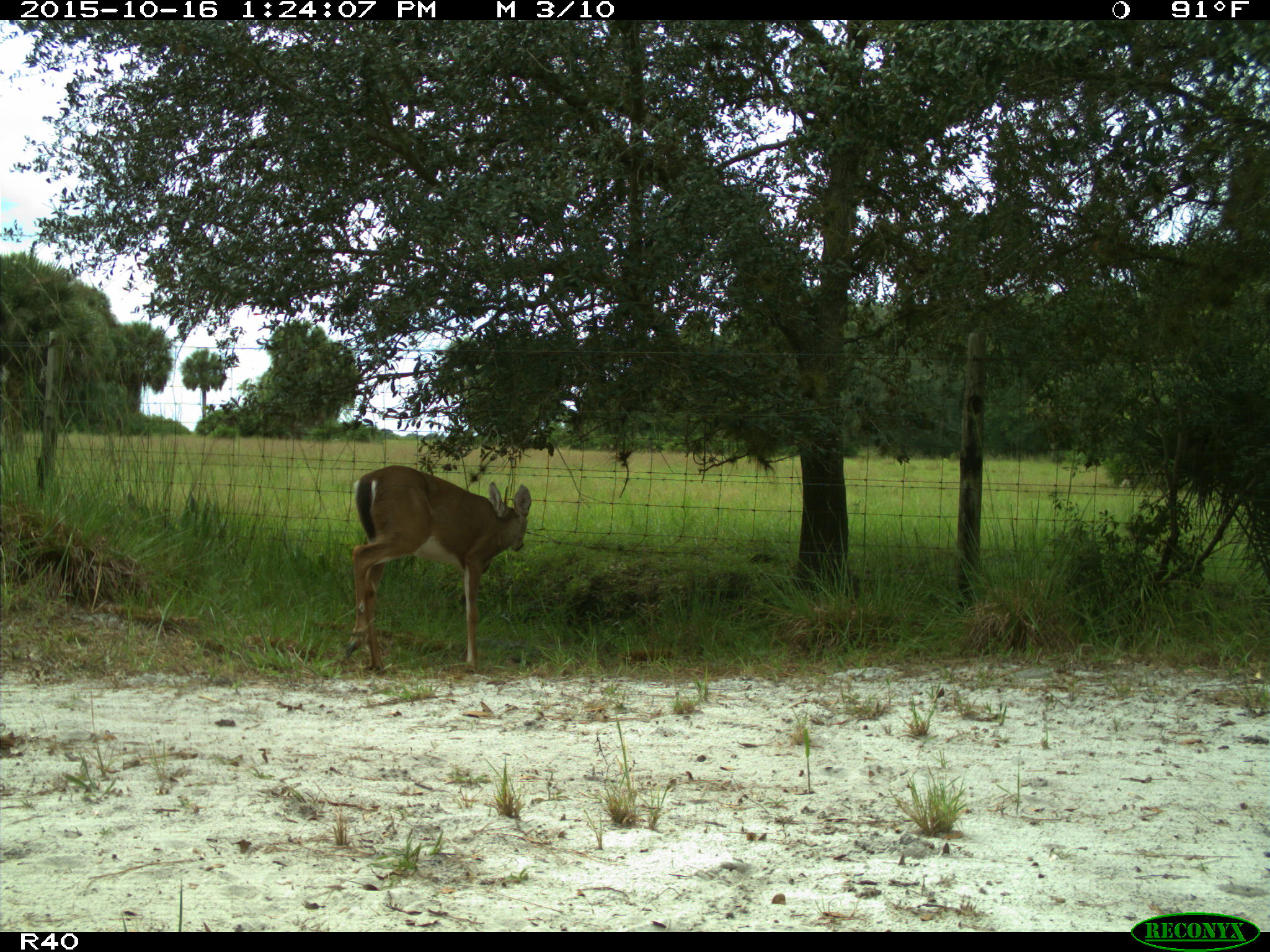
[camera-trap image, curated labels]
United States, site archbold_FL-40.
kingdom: Animalia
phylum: Chordata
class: Mammalia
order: Artiodactyla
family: Cervidae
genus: Odocoileus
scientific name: Odocoileus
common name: deer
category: unidentified deer